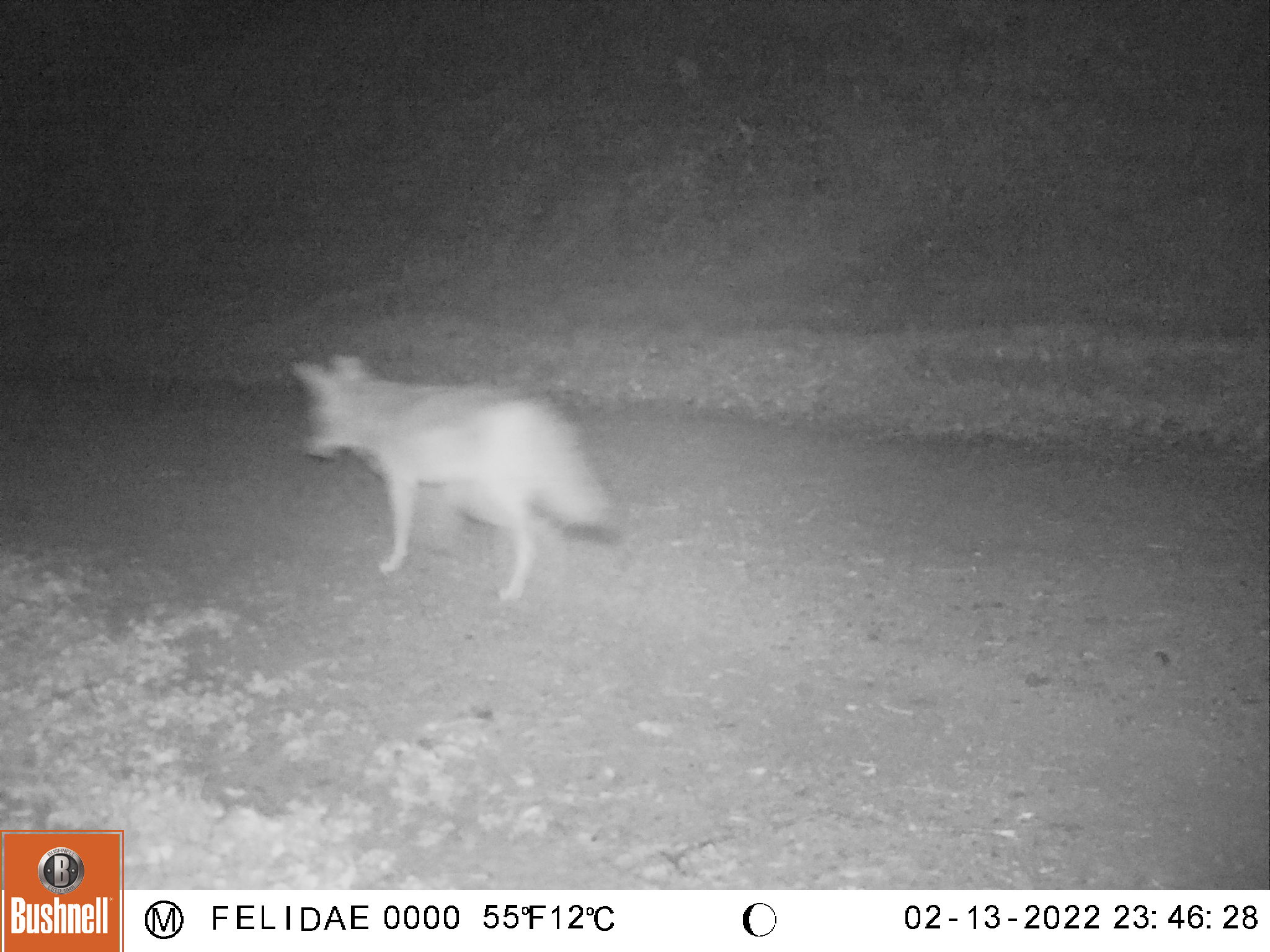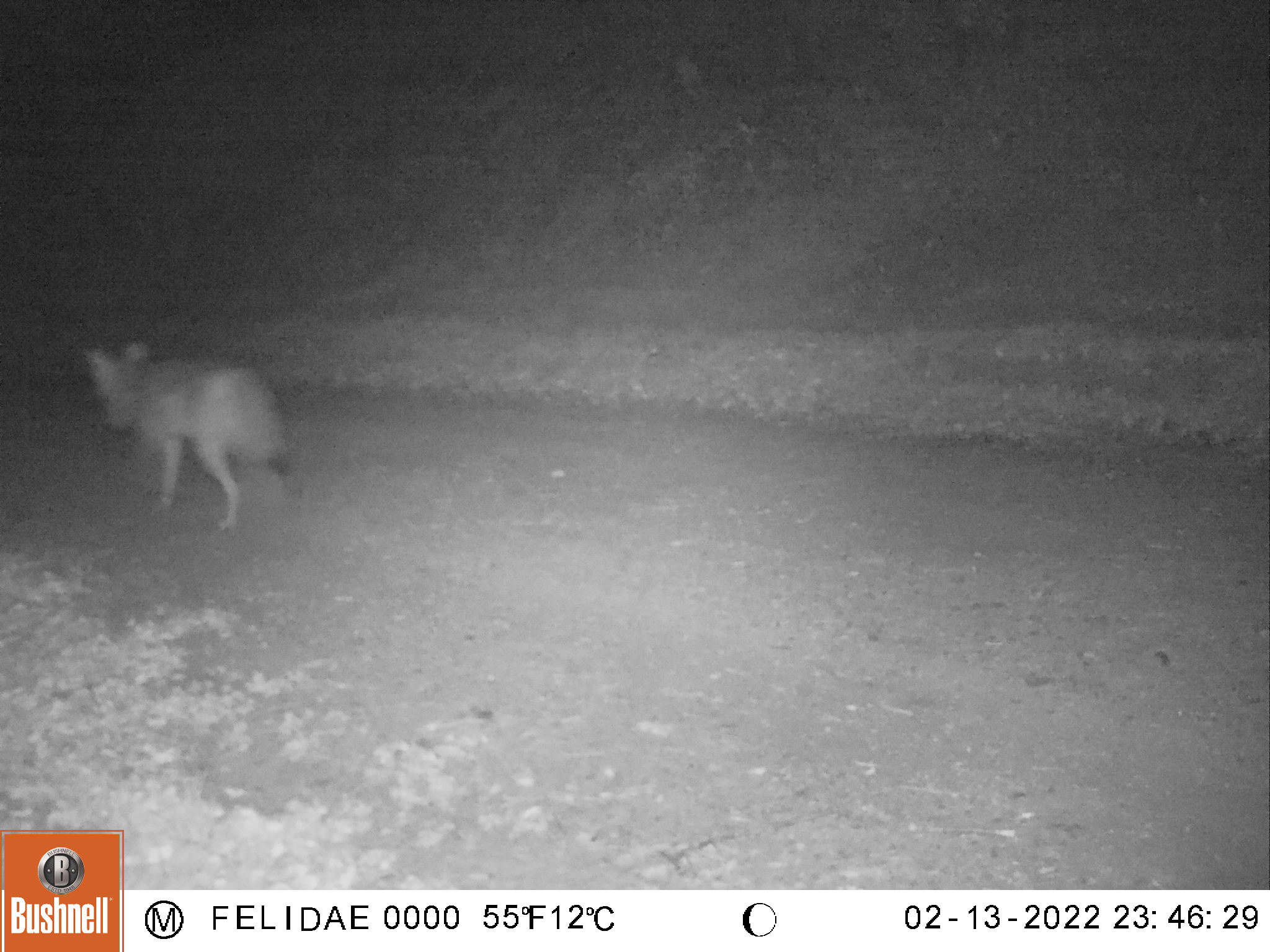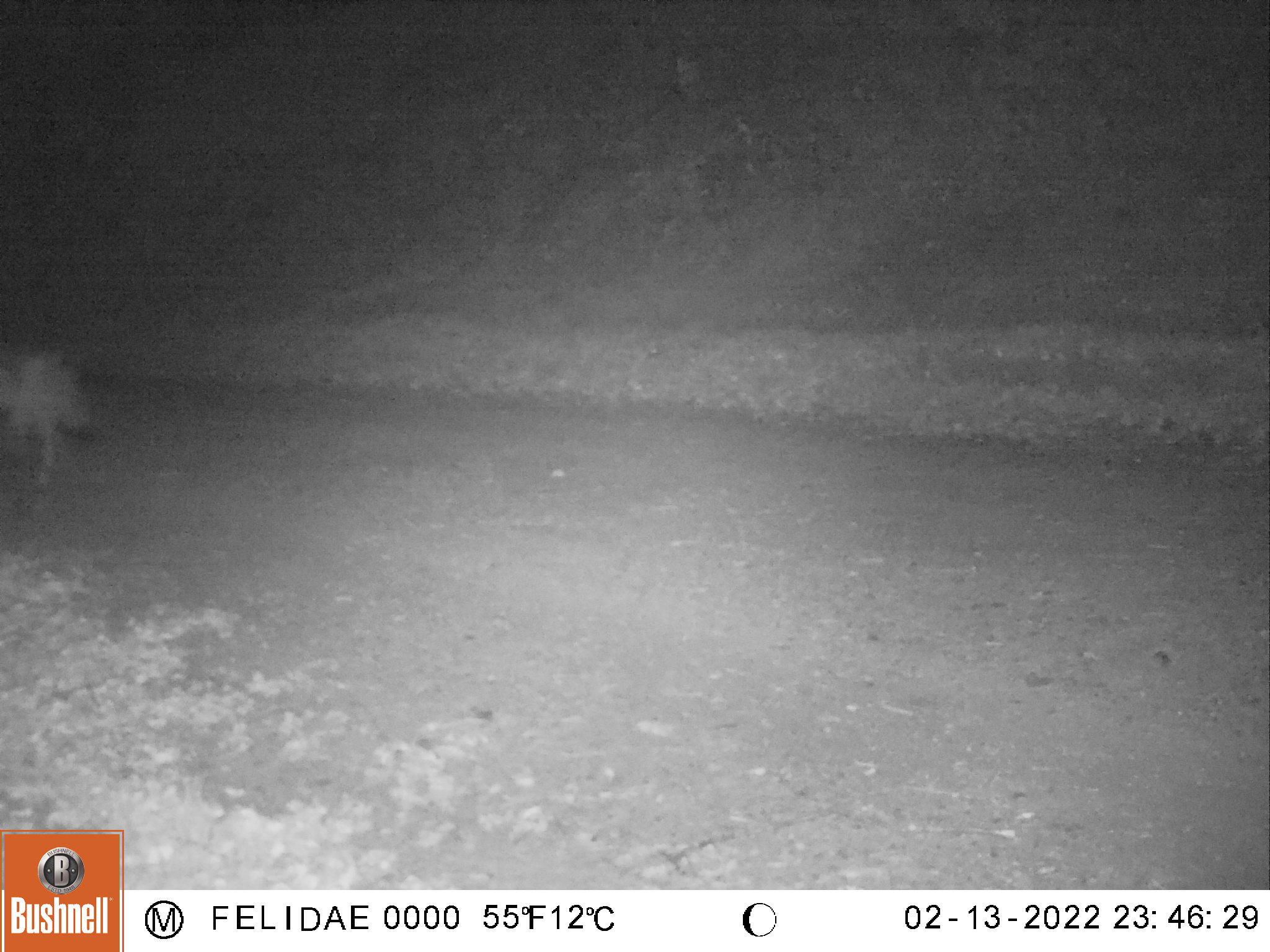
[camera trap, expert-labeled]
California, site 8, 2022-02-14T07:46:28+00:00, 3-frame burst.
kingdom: Animalia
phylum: Chordata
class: Mammalia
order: Carnivora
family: Canidae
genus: Canis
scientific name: Canis latrans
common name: coyote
Coyote (Canis latrans).